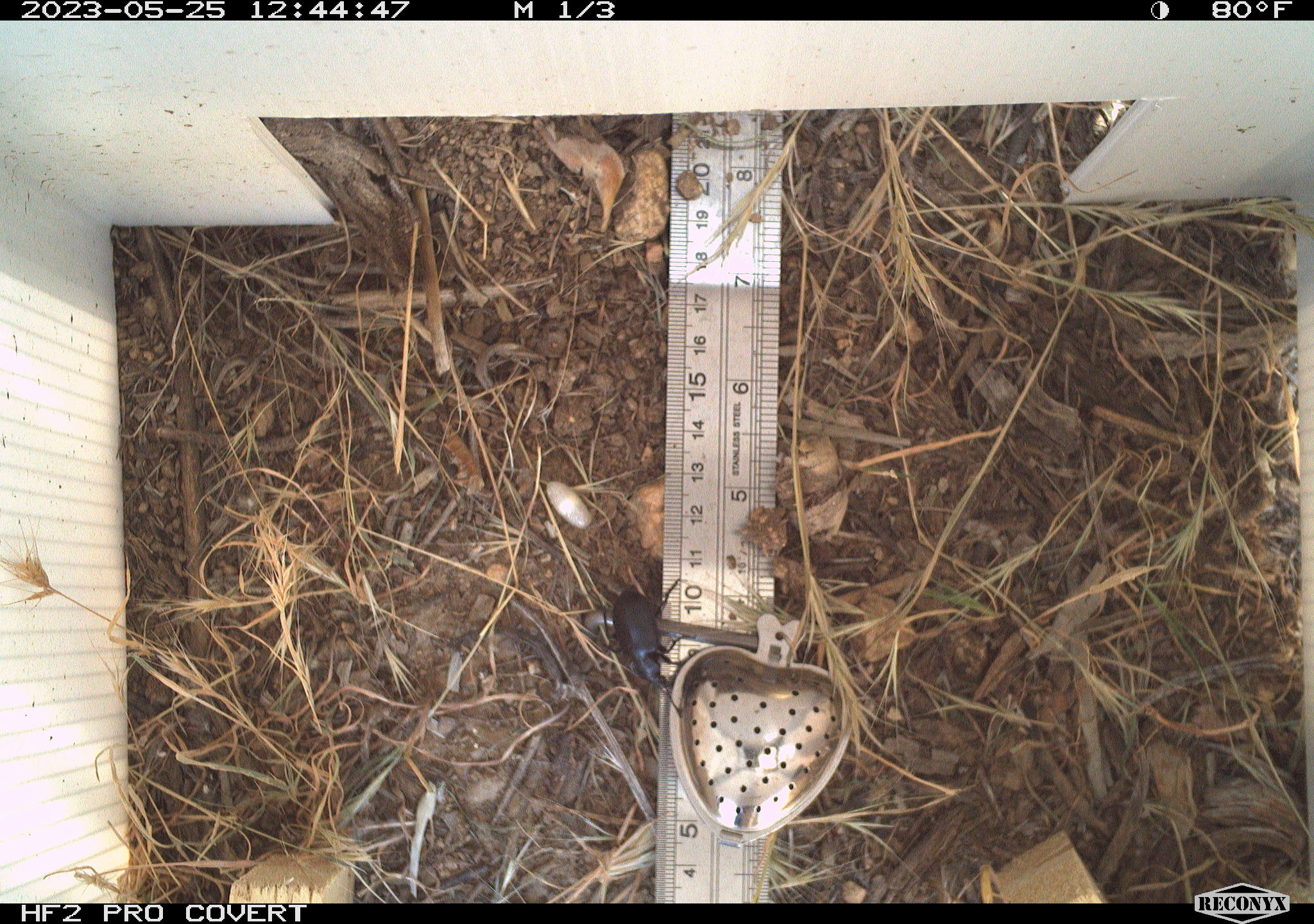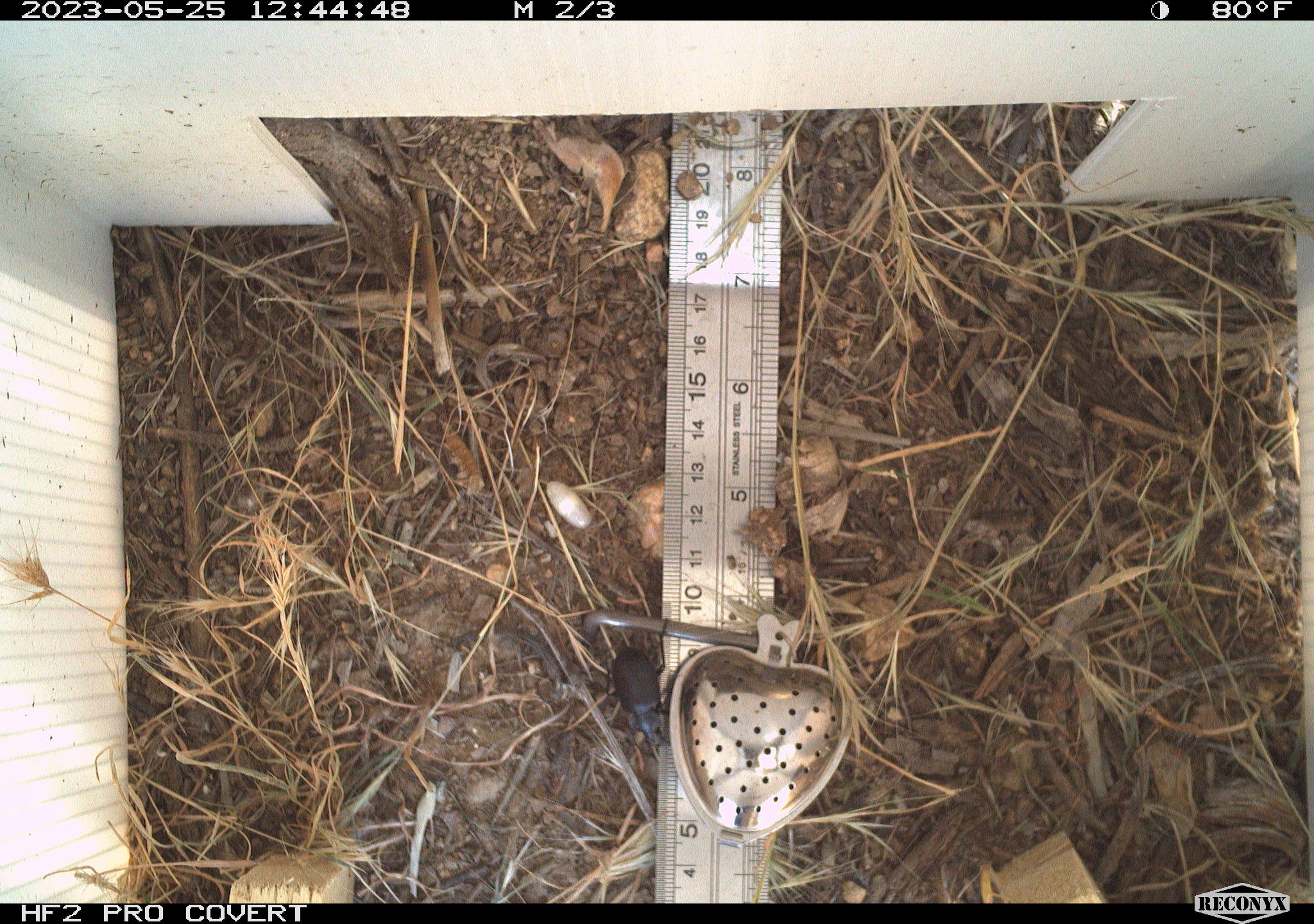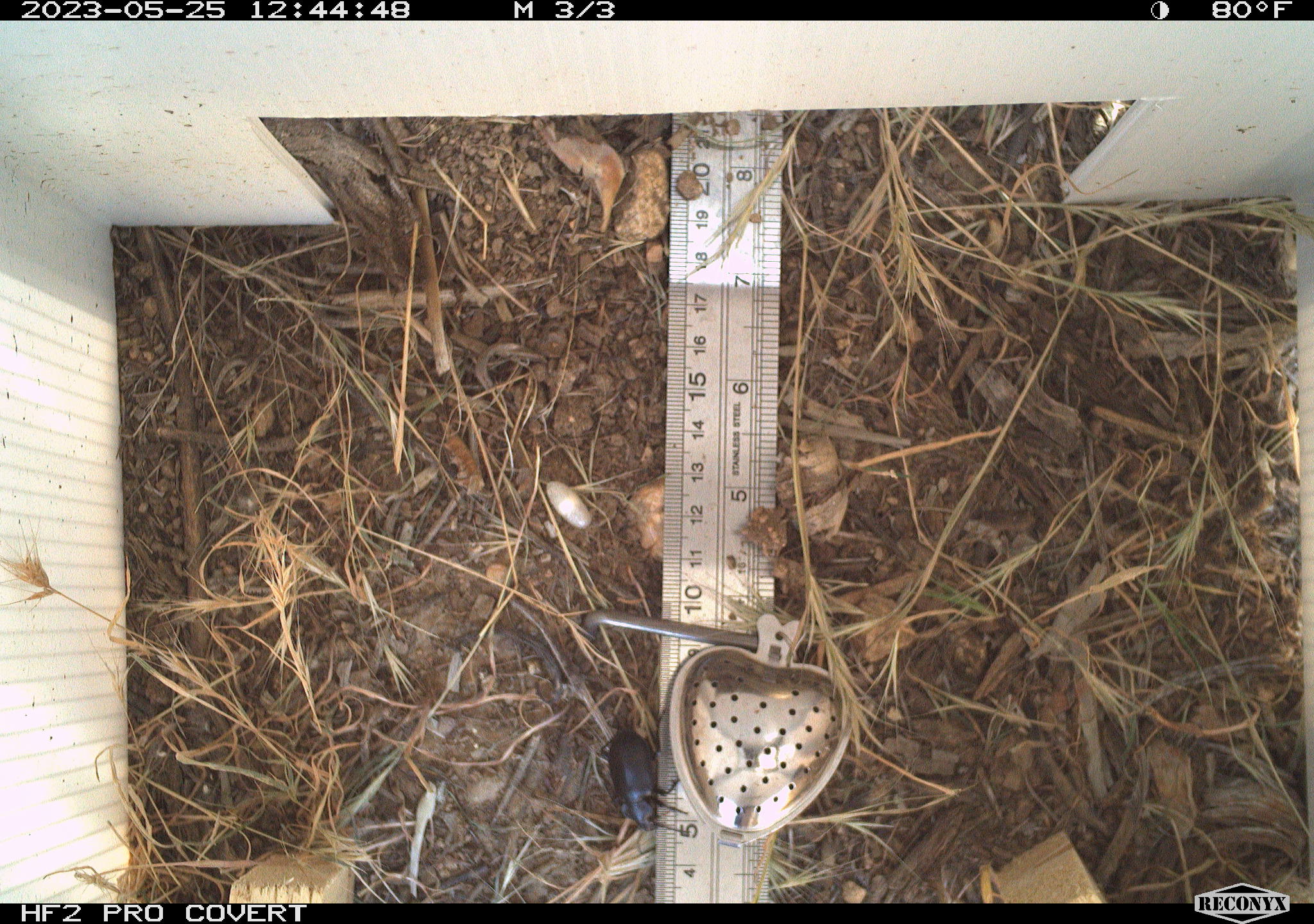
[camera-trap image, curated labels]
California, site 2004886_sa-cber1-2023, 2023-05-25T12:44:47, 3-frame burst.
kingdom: Animalia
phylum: Arthropoda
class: Insecta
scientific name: Insecta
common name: insect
Insect (Insecta).